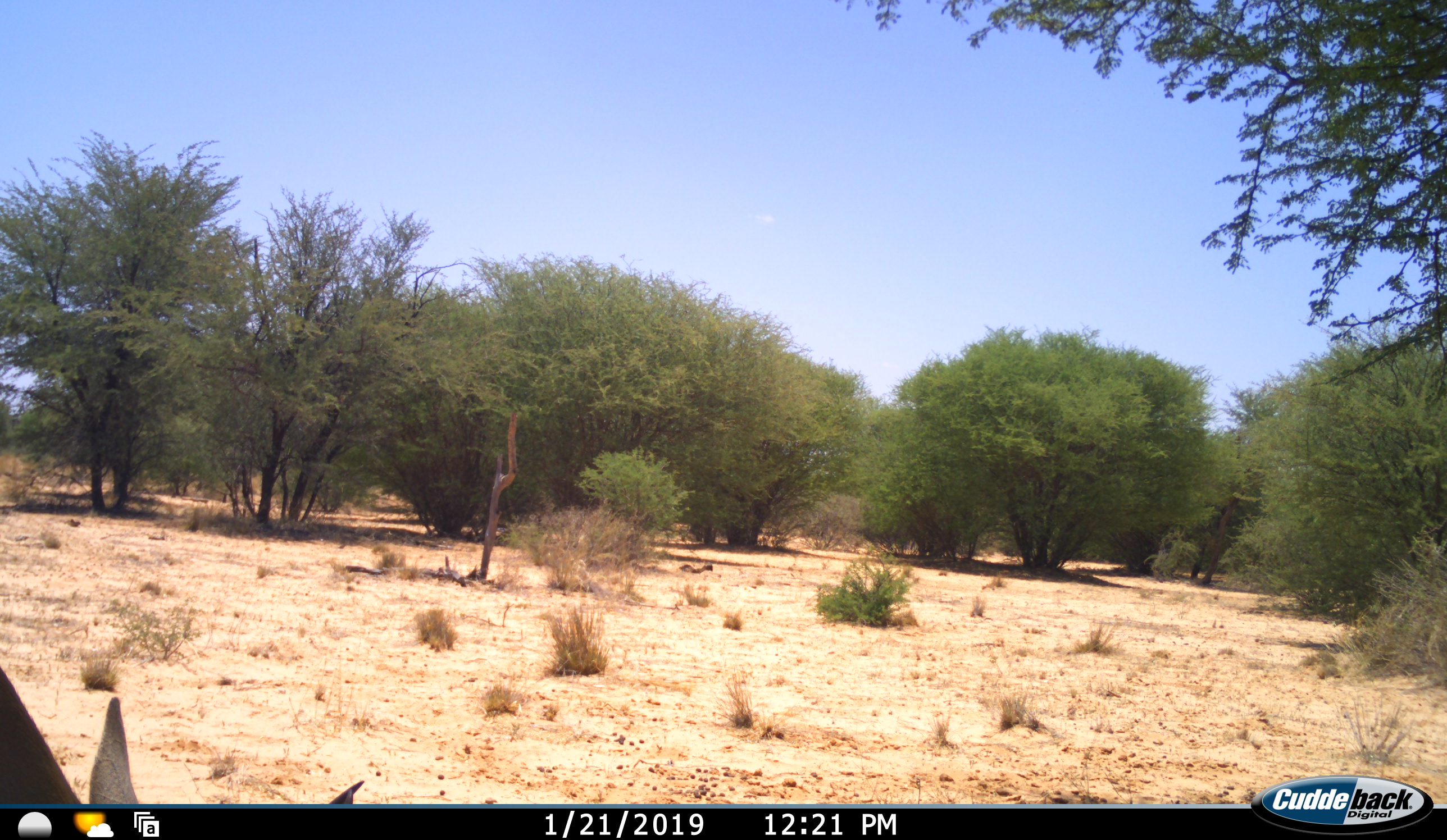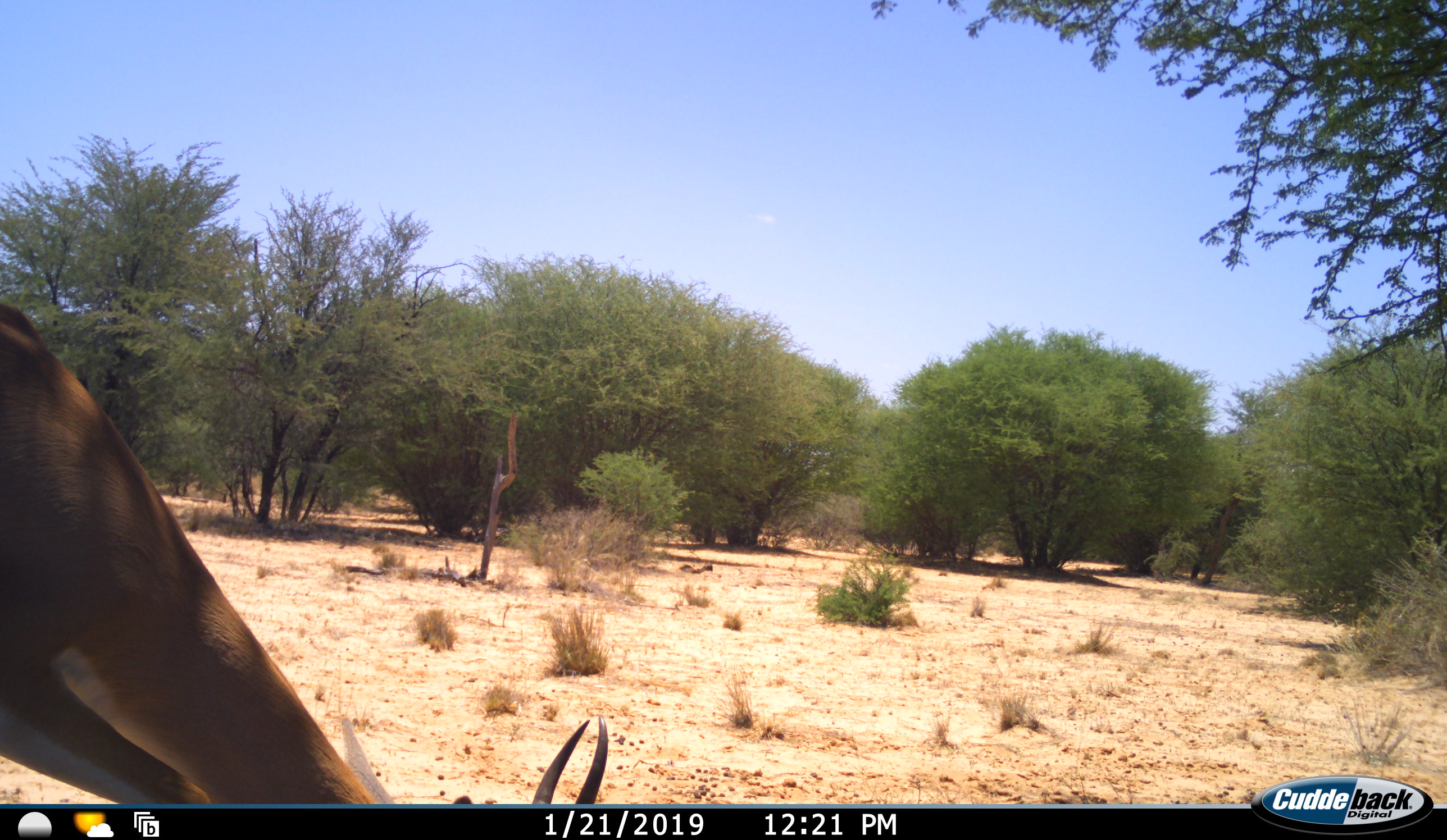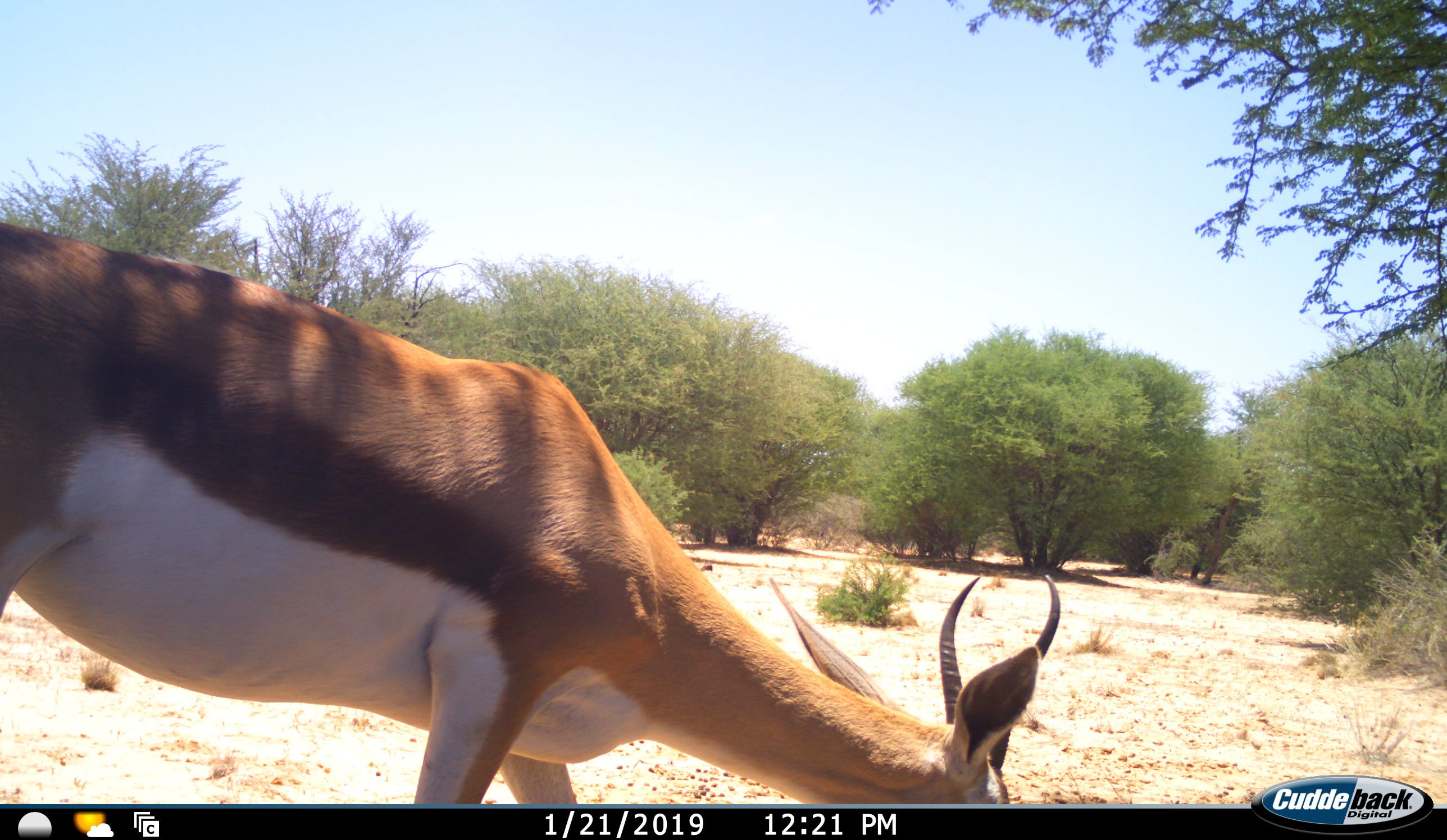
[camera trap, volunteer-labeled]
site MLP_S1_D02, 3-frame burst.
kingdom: Animalia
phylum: Chordata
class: Mammalia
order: Artiodactyla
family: Bovidae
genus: Antidorcas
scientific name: Antidorcas marsupialis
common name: springbok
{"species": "springbok (Antidorcas marsupialis)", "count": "1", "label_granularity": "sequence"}